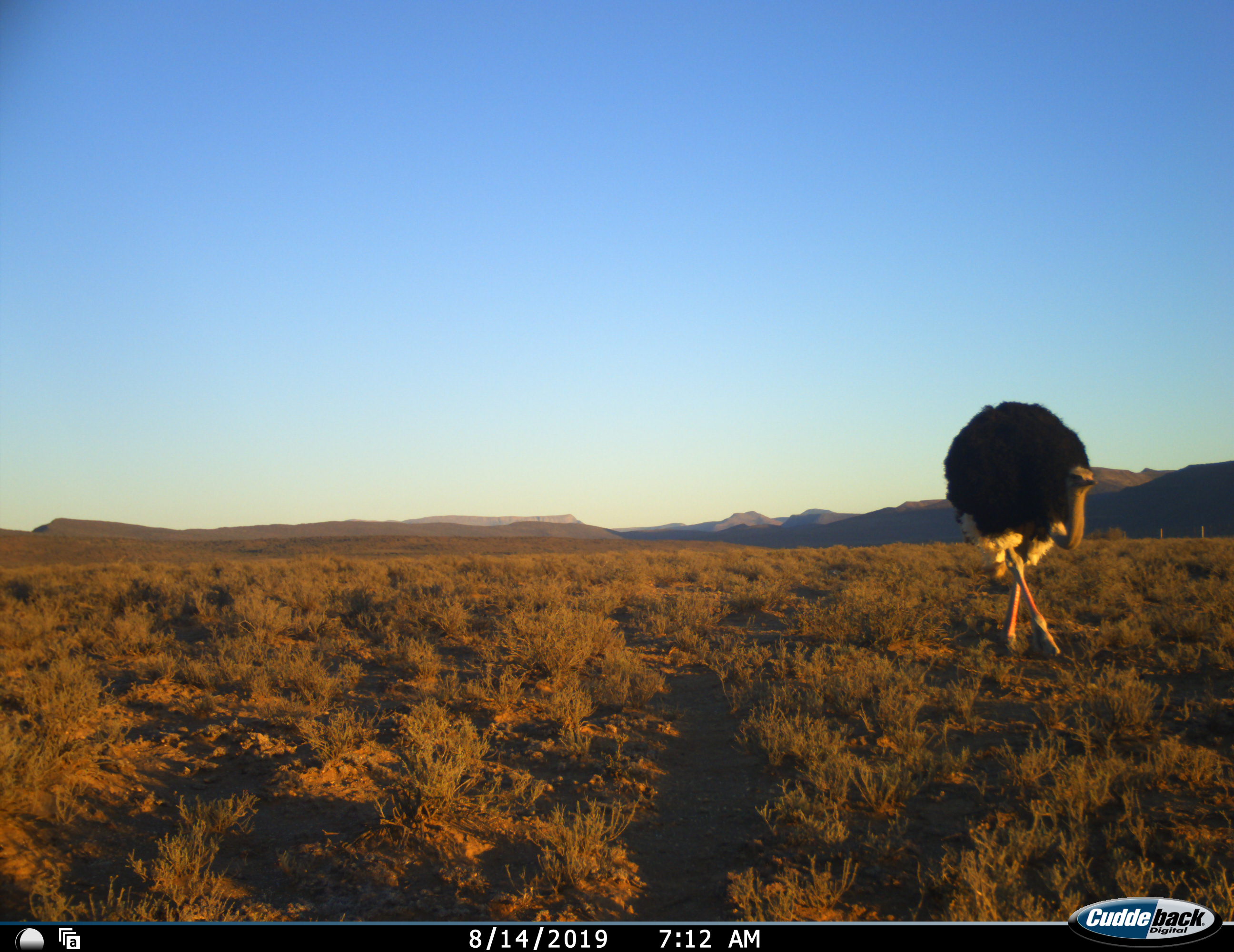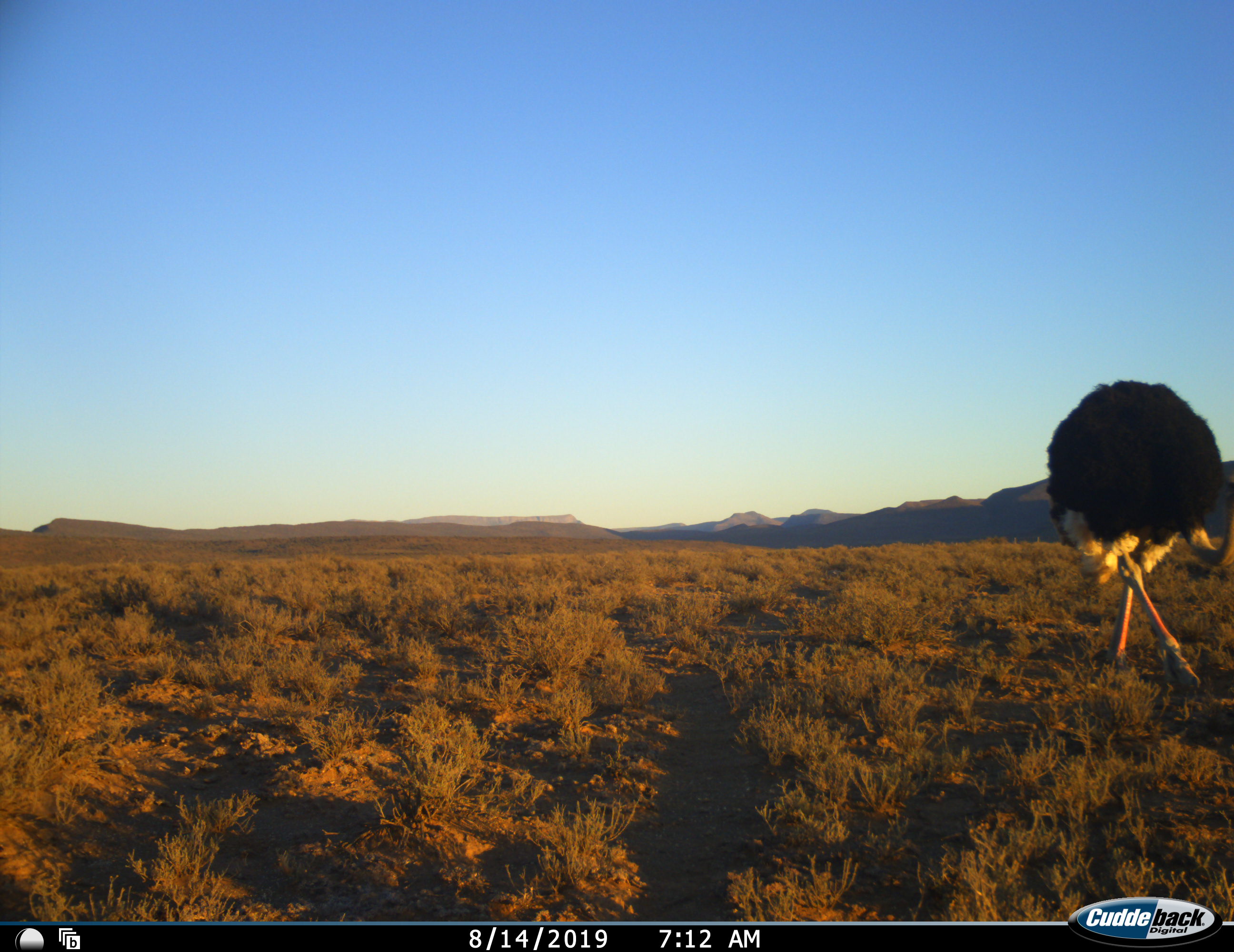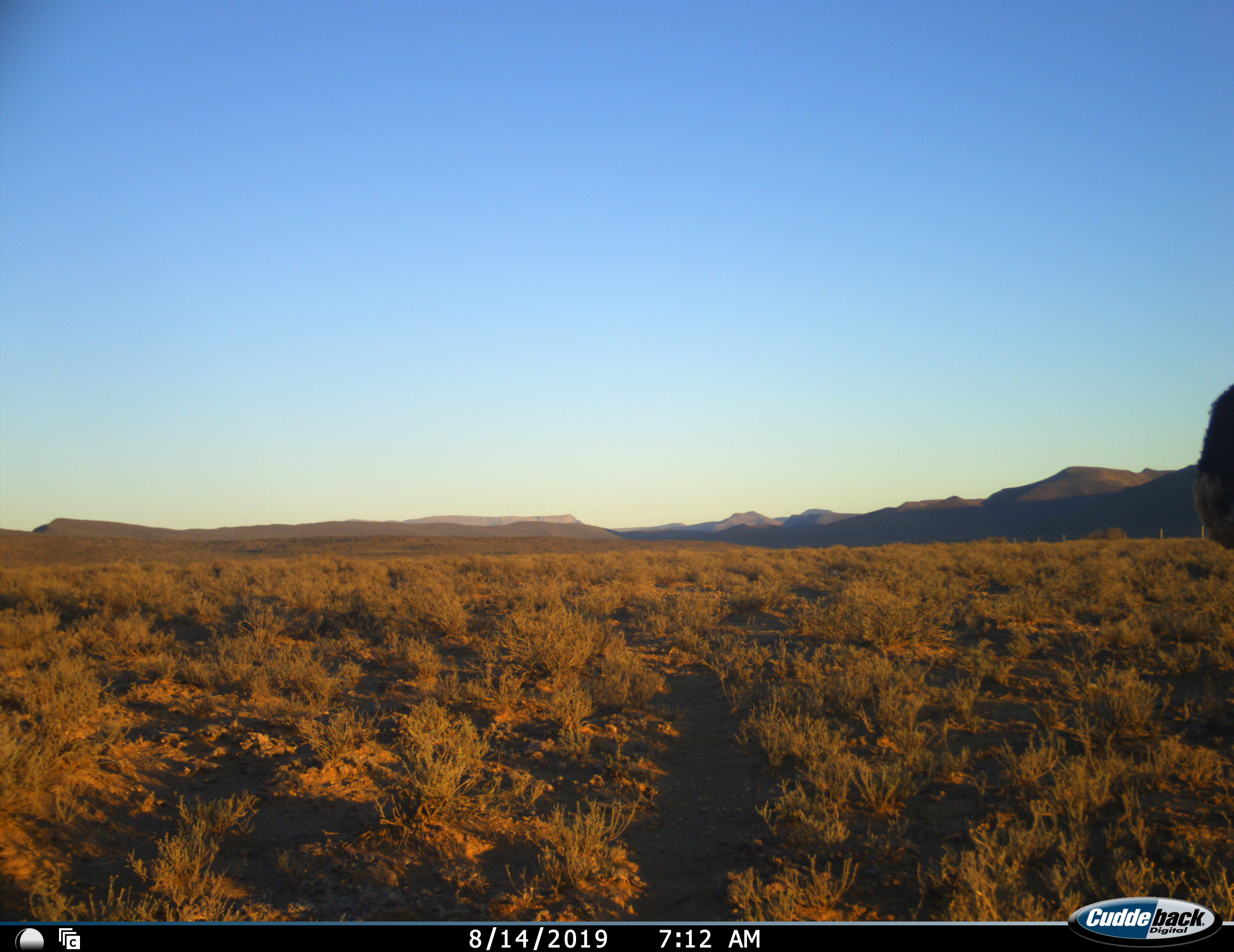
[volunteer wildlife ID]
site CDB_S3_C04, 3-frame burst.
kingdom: Animalia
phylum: Chordata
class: Aves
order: Struthioniformes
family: Struthionidae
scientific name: Struthionidae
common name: ostrich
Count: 1.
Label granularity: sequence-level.